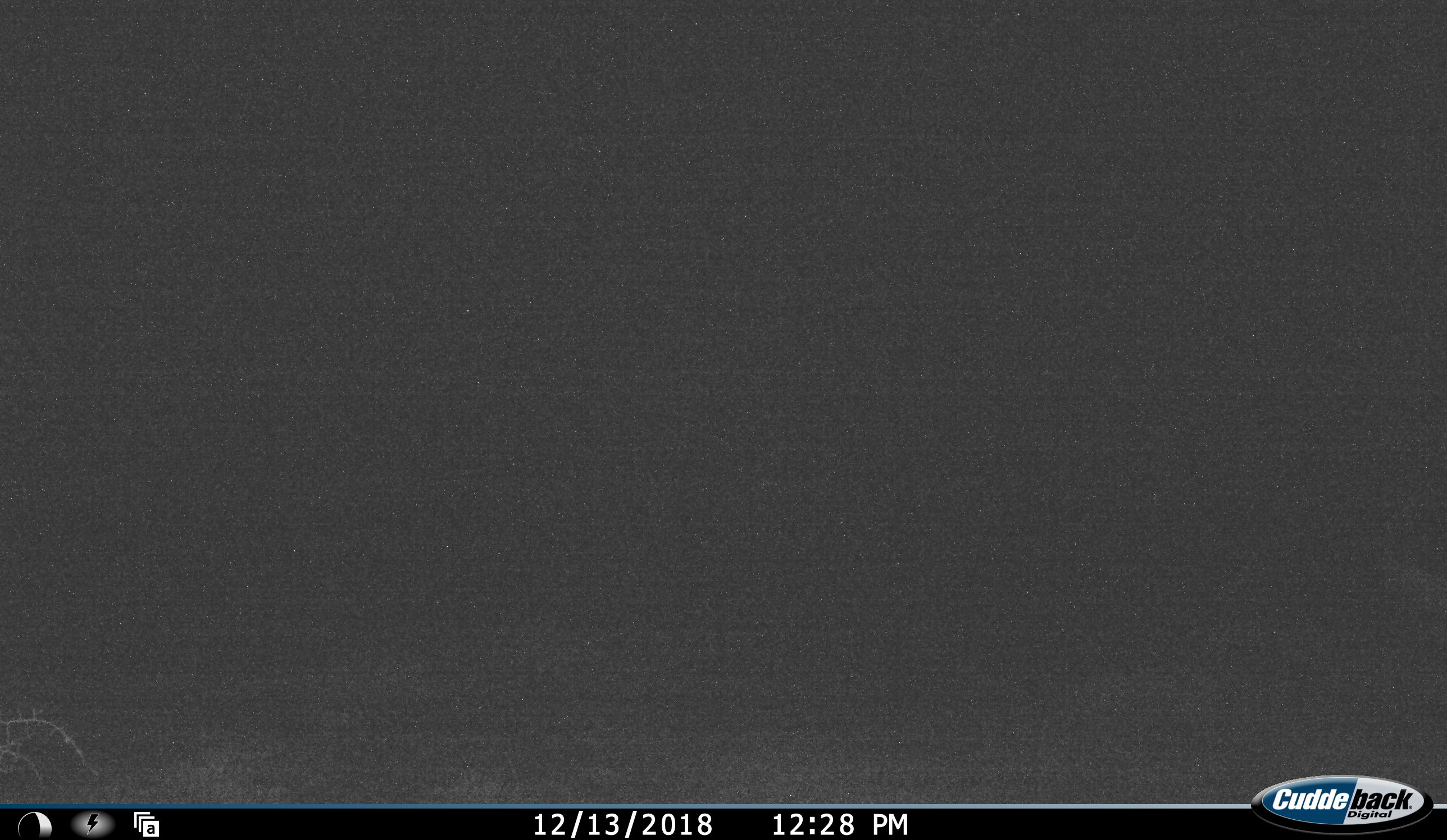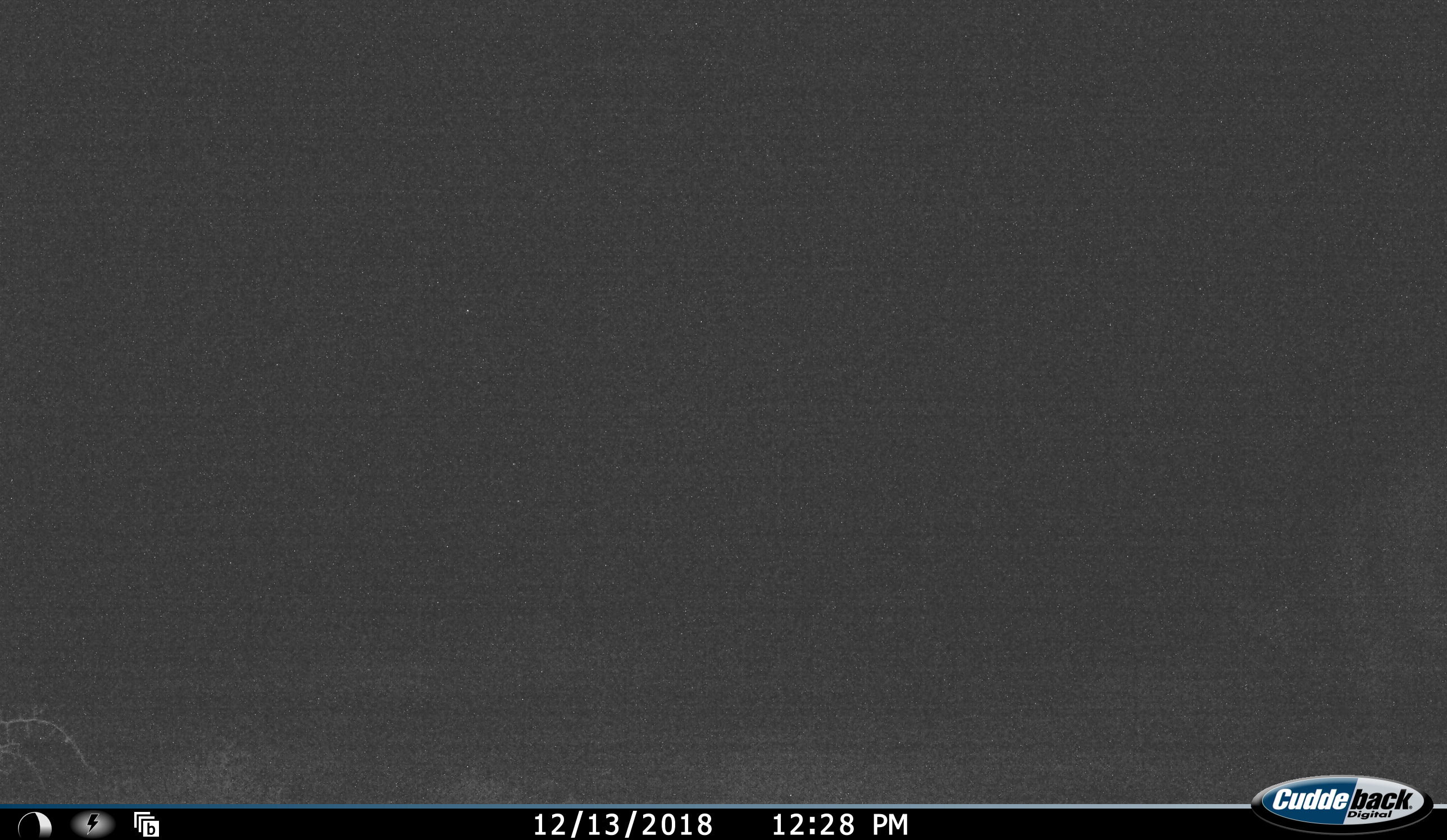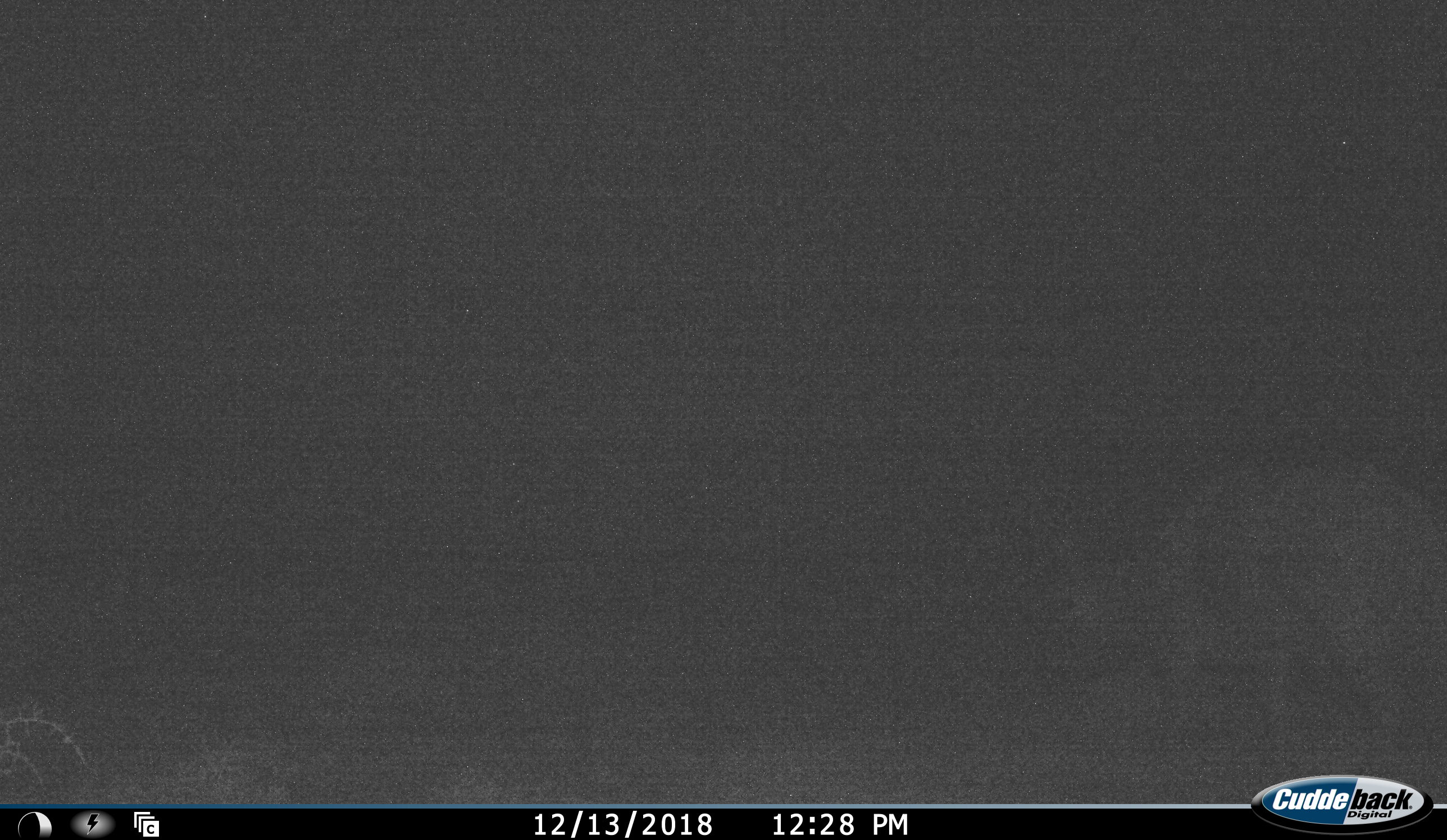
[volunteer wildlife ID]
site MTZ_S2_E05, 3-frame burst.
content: unidentified animal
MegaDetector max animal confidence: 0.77